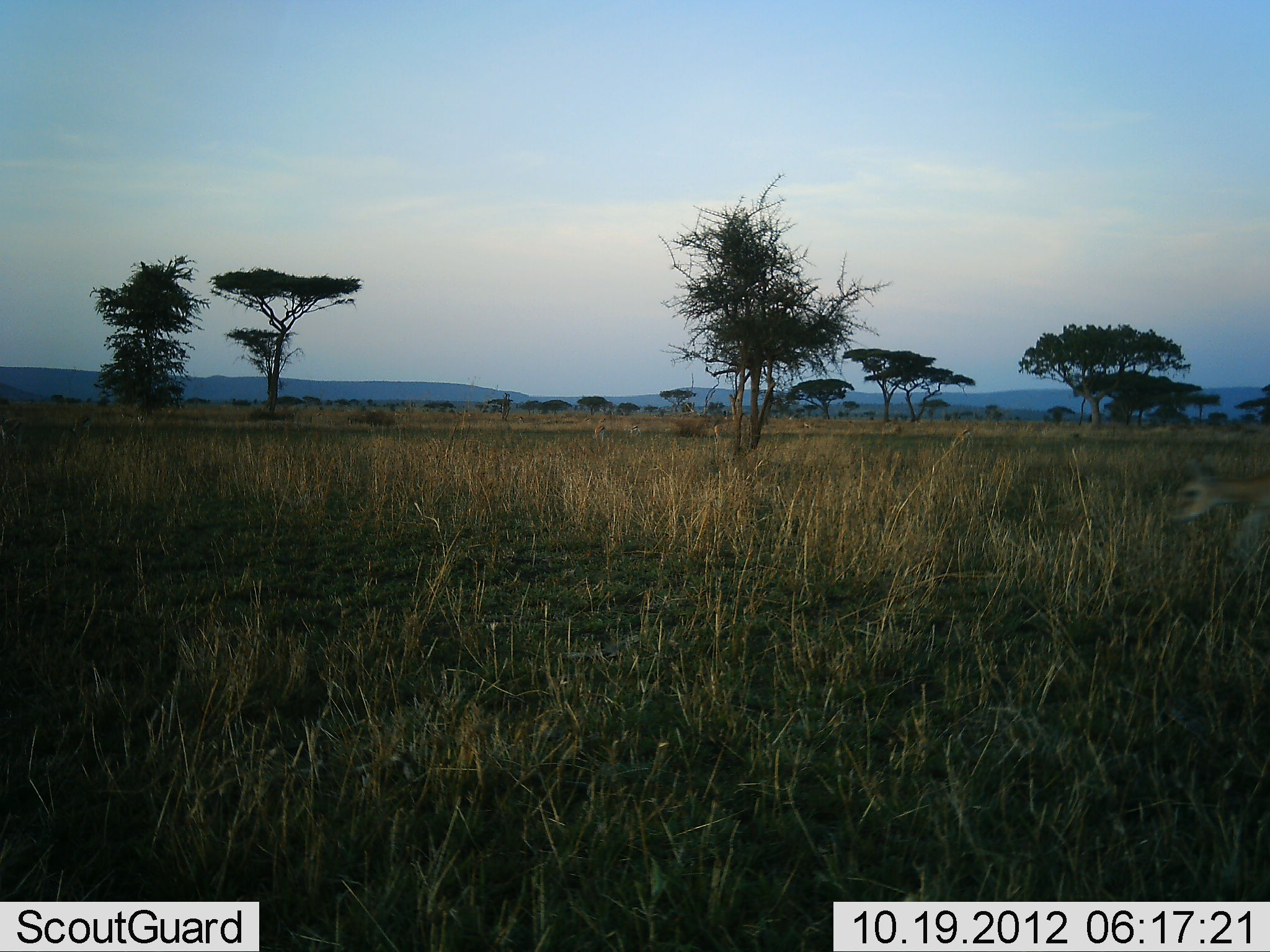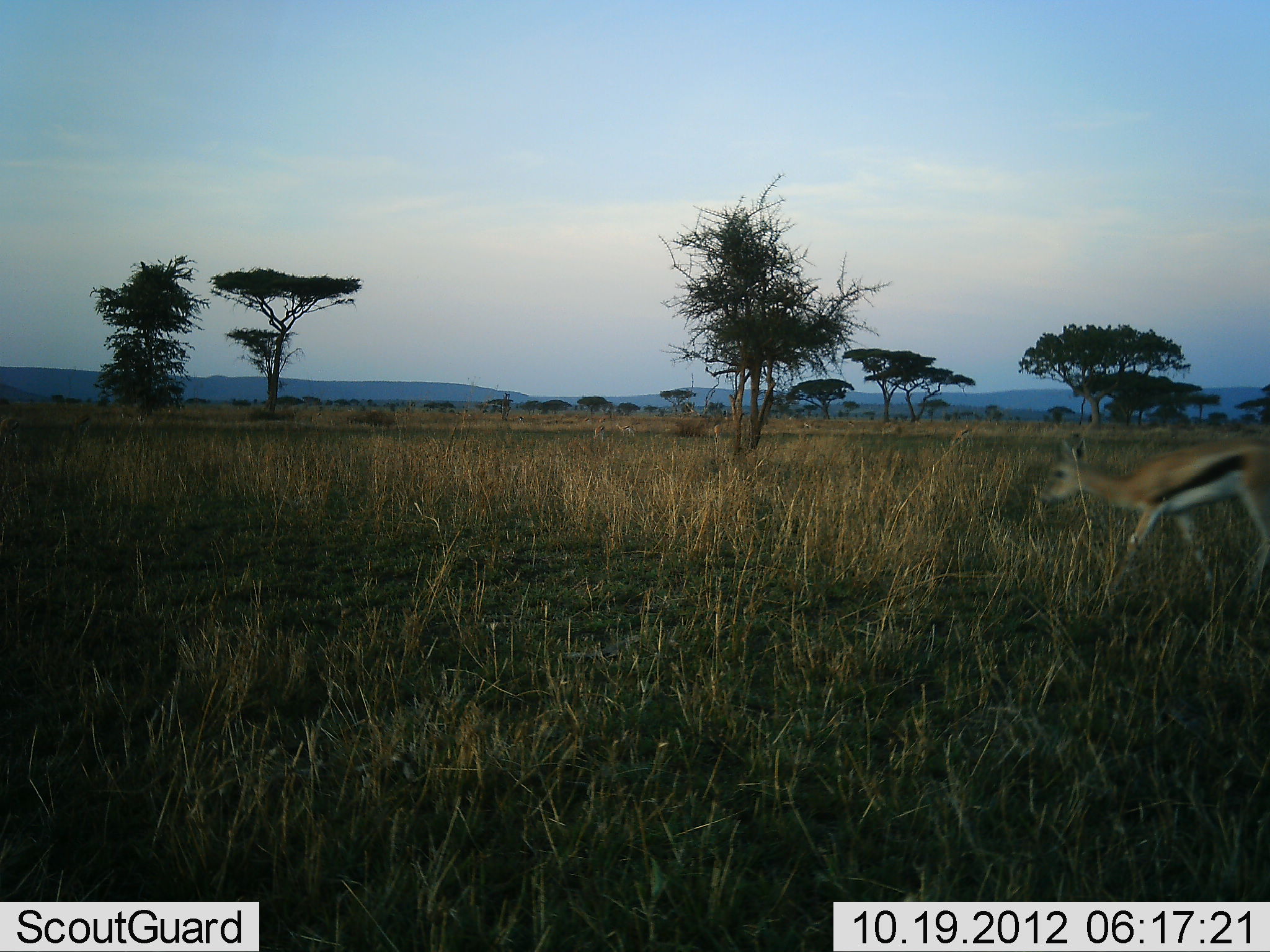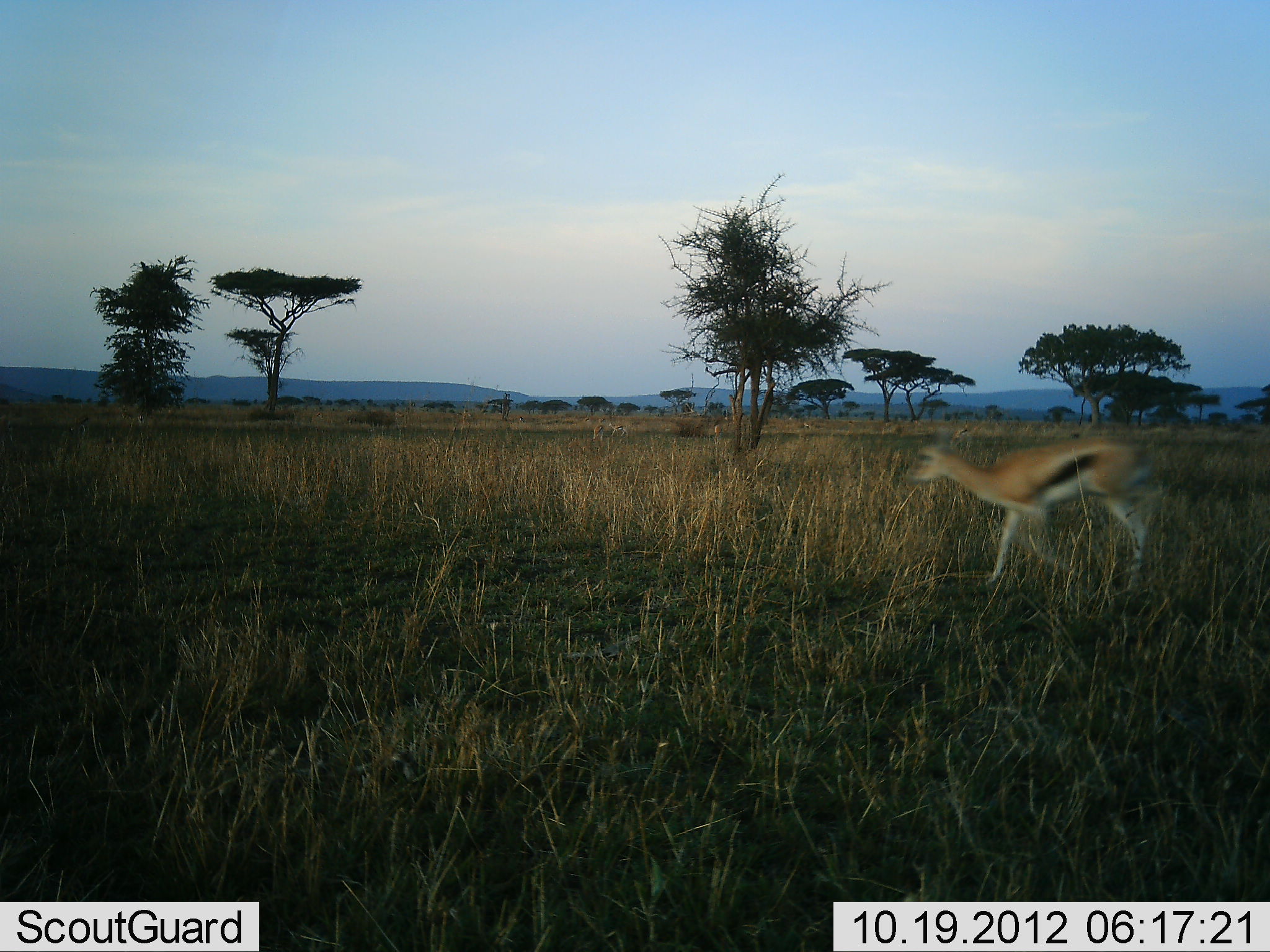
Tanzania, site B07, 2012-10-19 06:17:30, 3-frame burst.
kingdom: Animalia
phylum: Chordata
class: Mammalia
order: Artiodactyla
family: Bovidae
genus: Eudorcas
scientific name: Eudorcas thomsonii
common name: thomson's gazelle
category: gazellethomsons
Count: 1.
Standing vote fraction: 0%.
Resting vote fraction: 0%.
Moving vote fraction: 100%.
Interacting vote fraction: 0%.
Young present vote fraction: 0%.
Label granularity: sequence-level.